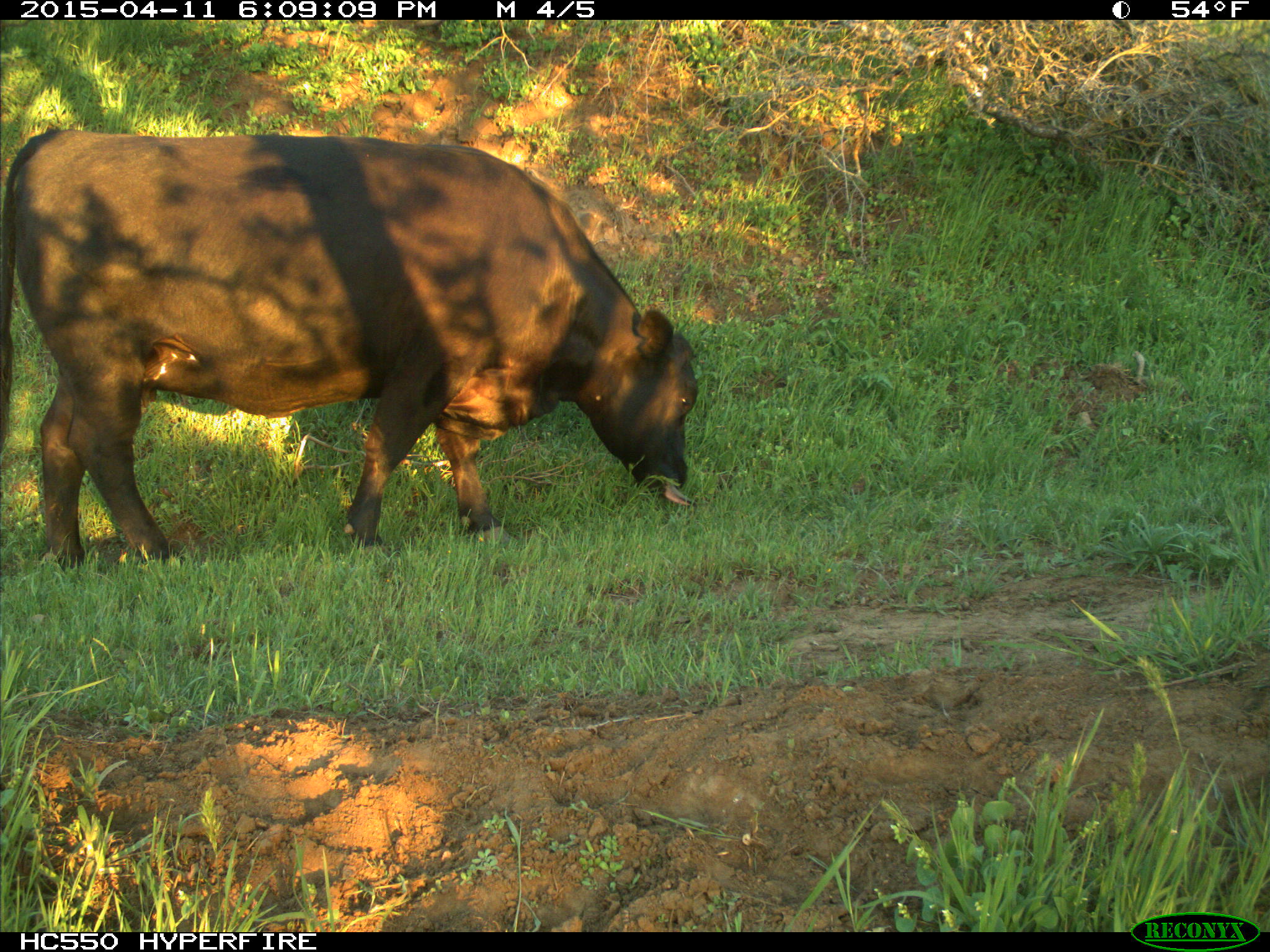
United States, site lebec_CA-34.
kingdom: Animalia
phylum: Chordata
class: Mammalia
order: Artiodactyla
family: Bovidae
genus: Bos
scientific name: Bos taurus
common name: domestic cow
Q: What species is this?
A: Bos taurus (domestic cow).